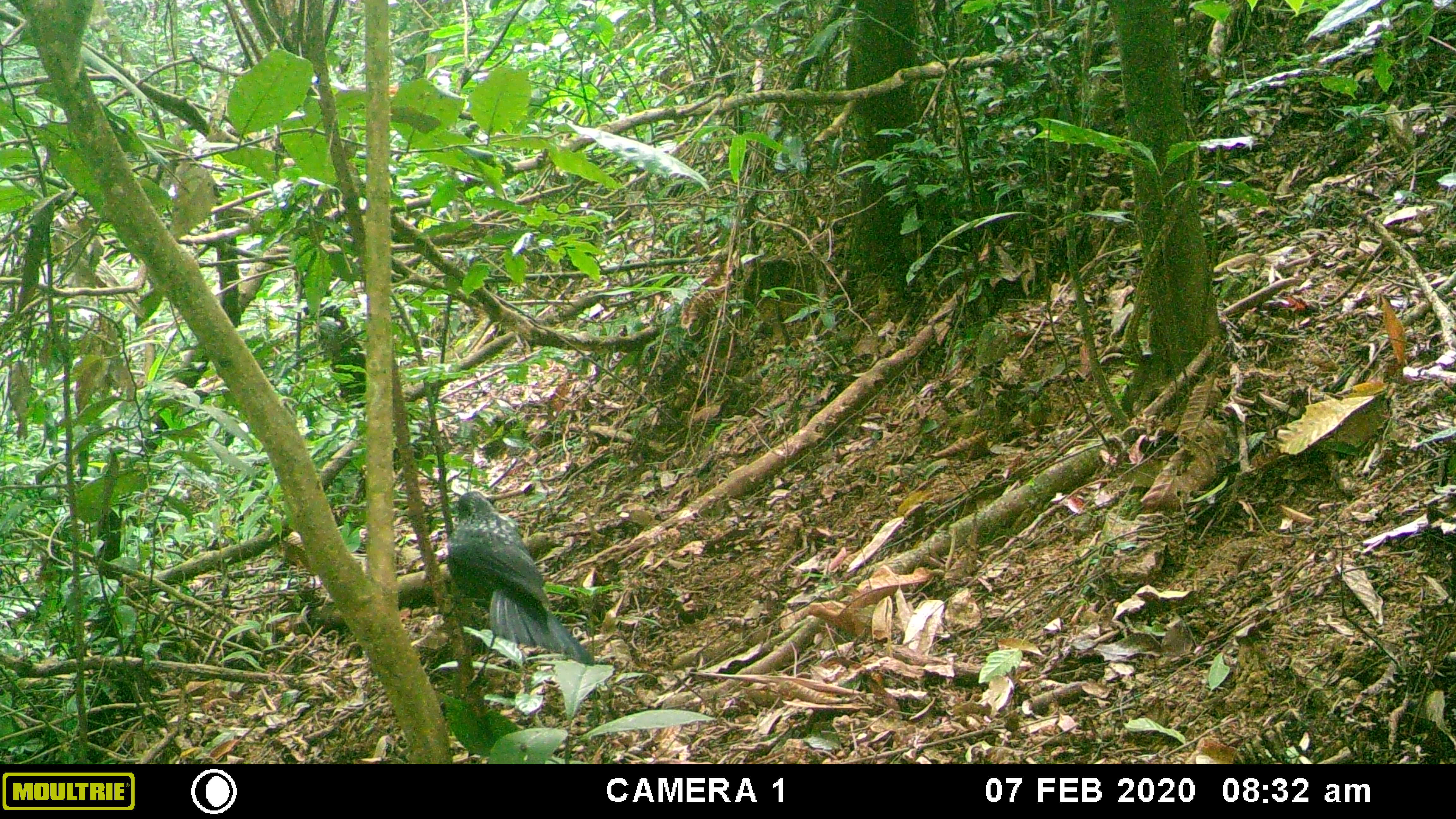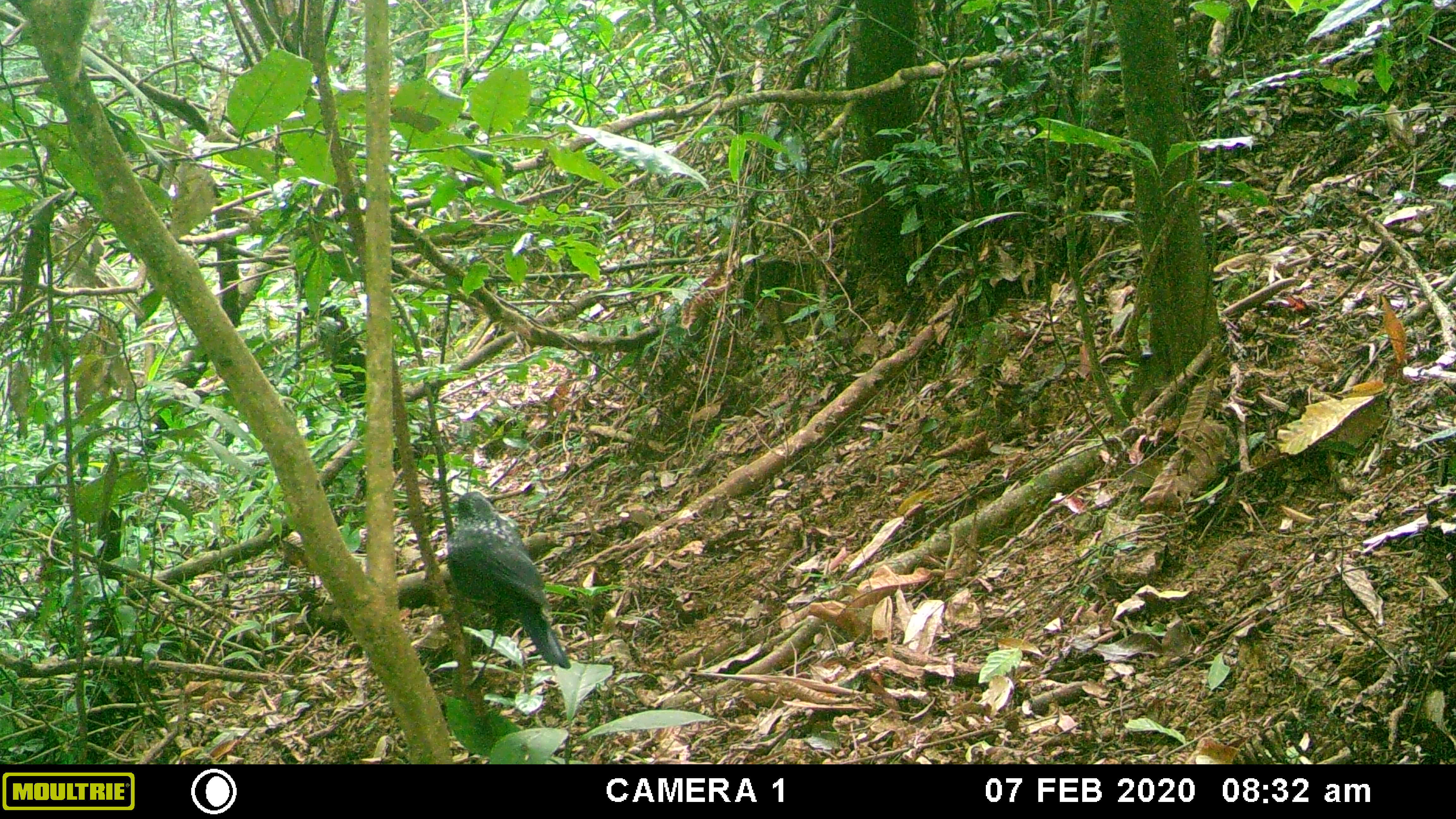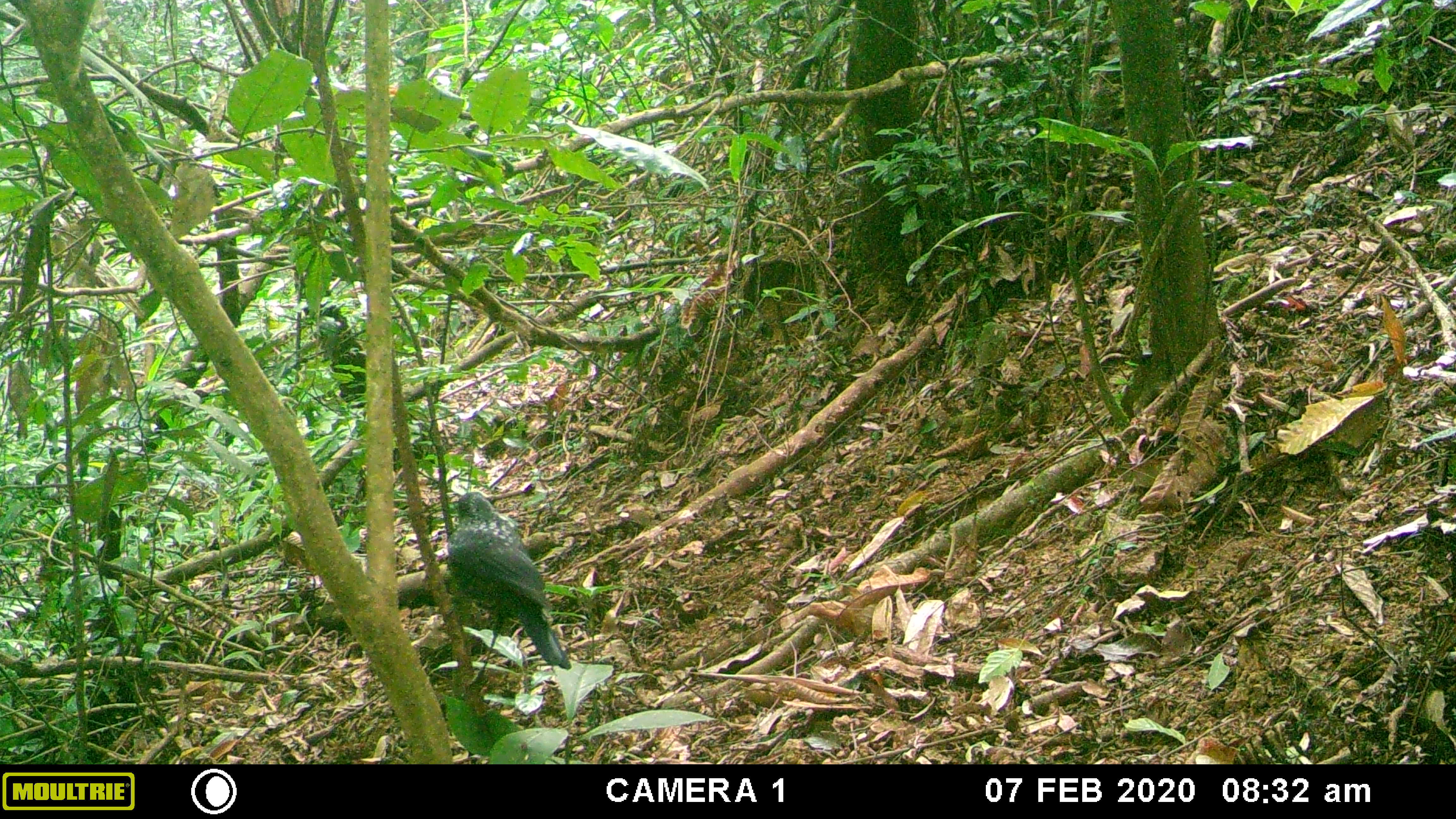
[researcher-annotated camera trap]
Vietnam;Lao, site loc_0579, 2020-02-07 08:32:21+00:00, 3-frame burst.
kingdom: Animalia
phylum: Chordata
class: Aves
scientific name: Aves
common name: bird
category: unidentified bird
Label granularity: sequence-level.